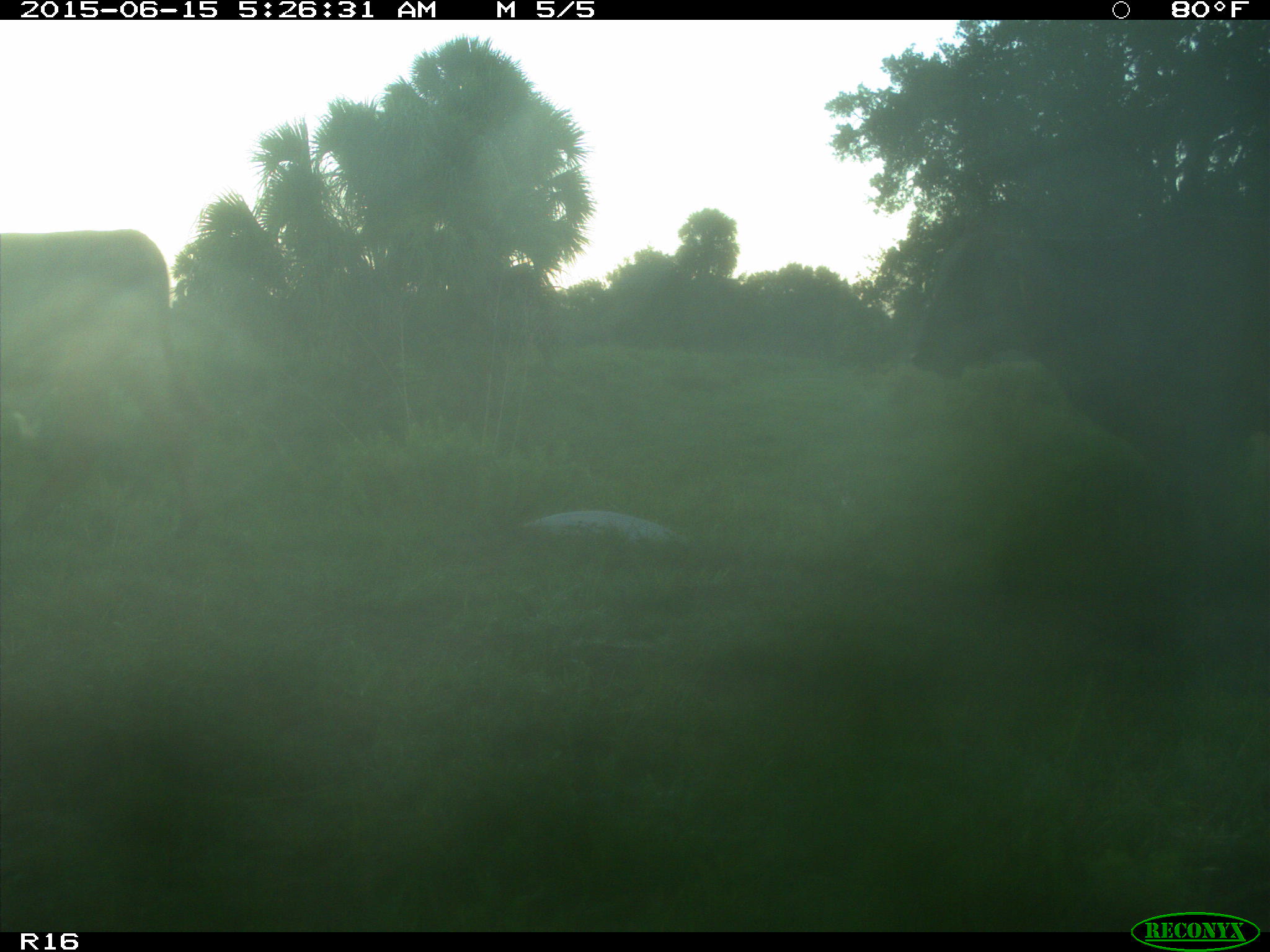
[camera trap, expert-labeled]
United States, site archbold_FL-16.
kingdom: Animalia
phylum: Chordata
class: Mammalia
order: Artiodactyla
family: Bovidae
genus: Bos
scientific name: Bos taurus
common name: domestic cow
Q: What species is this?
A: Bos taurus (domestic cow).